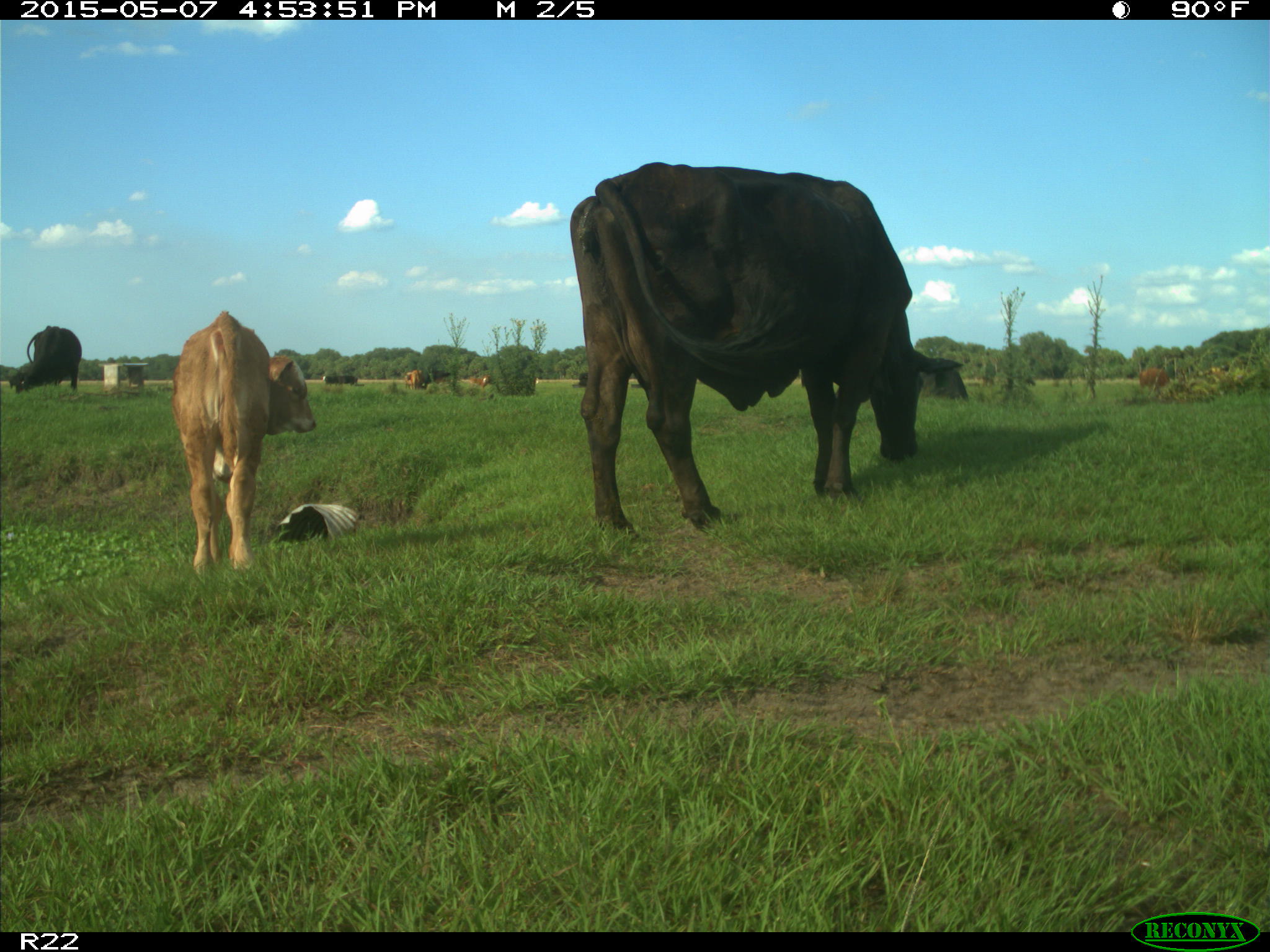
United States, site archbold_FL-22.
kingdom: Animalia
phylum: Chordata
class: Mammalia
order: Artiodactyla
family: Bovidae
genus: Bos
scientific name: Bos taurus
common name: domestic cow